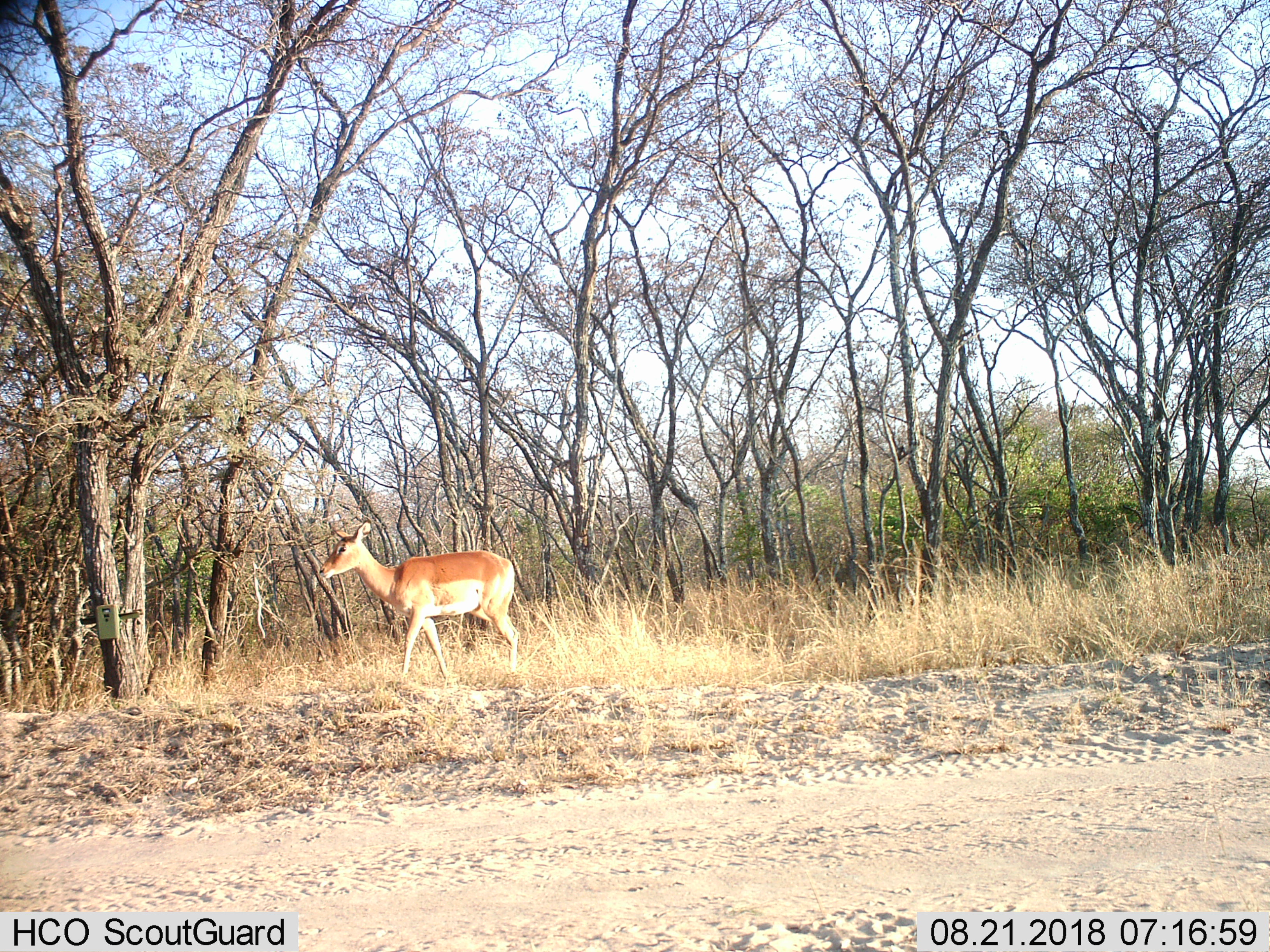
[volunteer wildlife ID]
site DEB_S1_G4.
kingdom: Animalia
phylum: Chordata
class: Mammalia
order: Artiodactyla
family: Bovidae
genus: Aepyceros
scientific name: Aepyceros melampus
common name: impala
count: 1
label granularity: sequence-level